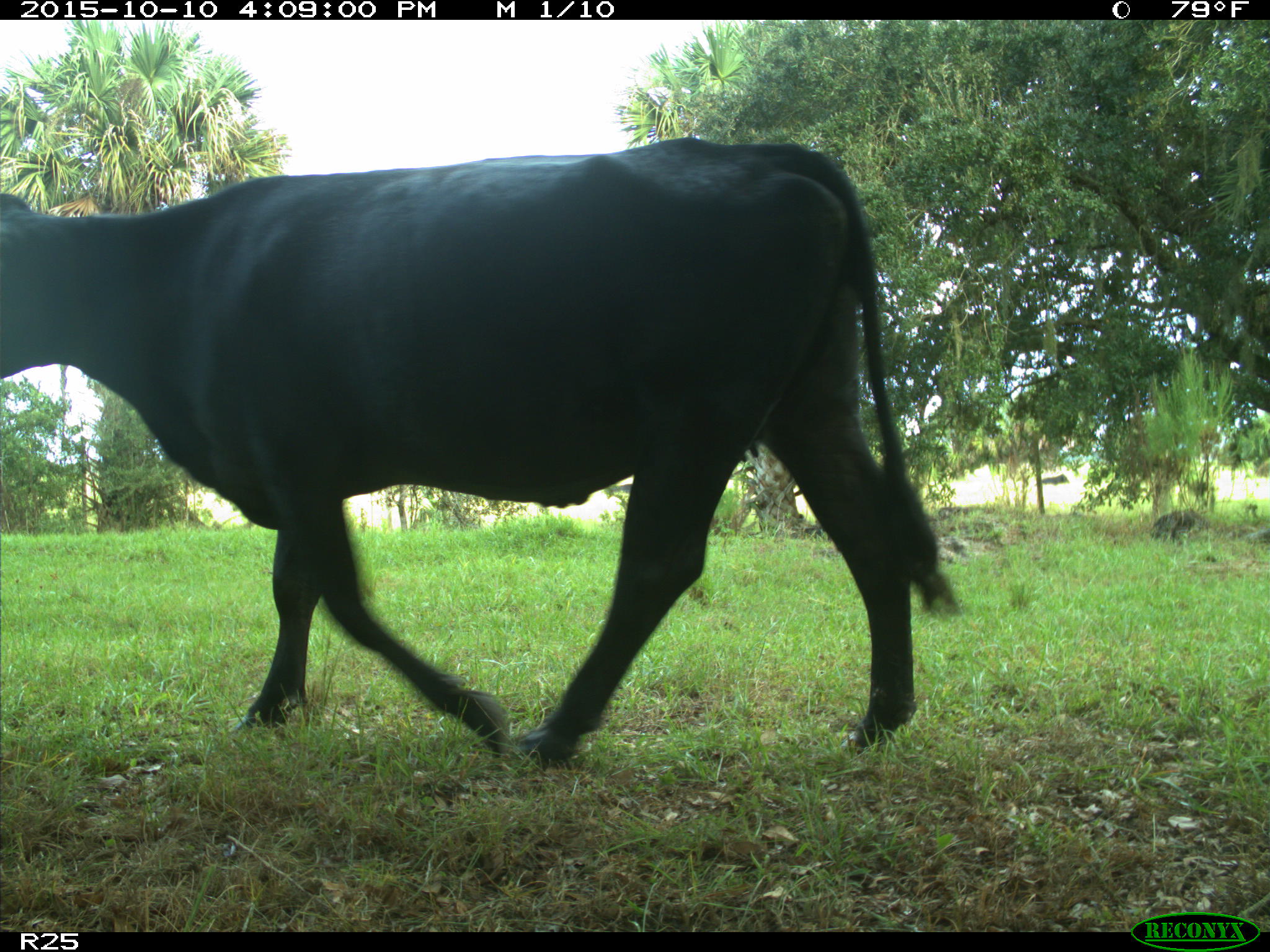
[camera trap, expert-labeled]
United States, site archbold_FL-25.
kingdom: Animalia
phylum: Chordata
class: Mammalia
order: Artiodactyla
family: Bovidae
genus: Bos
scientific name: Bos taurus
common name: domestic cow